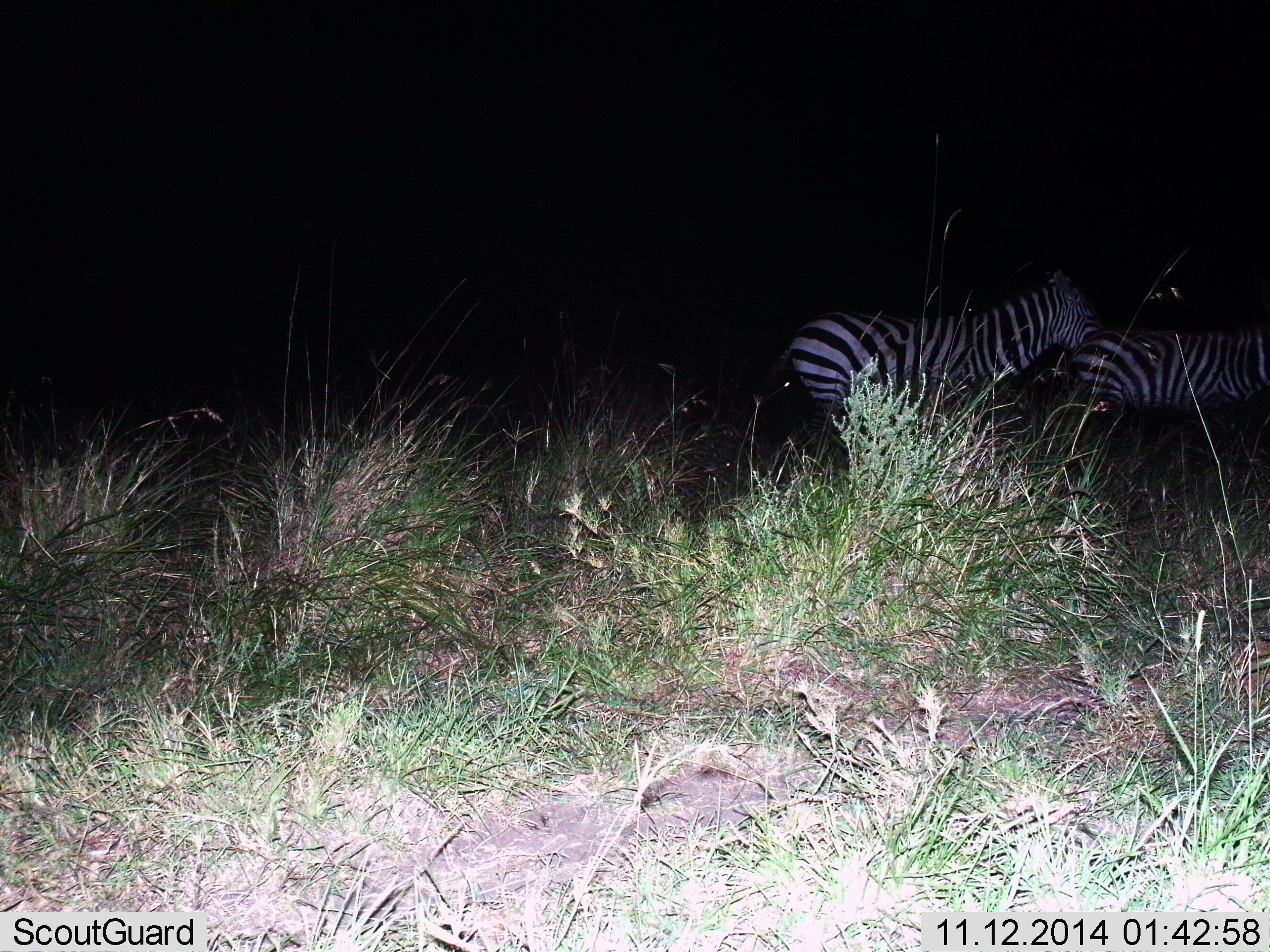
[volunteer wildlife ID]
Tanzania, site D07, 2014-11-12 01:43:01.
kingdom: Animalia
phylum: Chordata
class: Mammalia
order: Perissodactyla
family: Equidae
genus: Equus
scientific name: Equus quagga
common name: plains zebra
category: zebra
Zebra (plains zebra) (Equus quagga), count 2. Behavior (volunteer vote fractions): standing 50%, resting 10%, moving 60%, interacting 0%. Young present (vote fraction): 0%. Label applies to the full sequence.